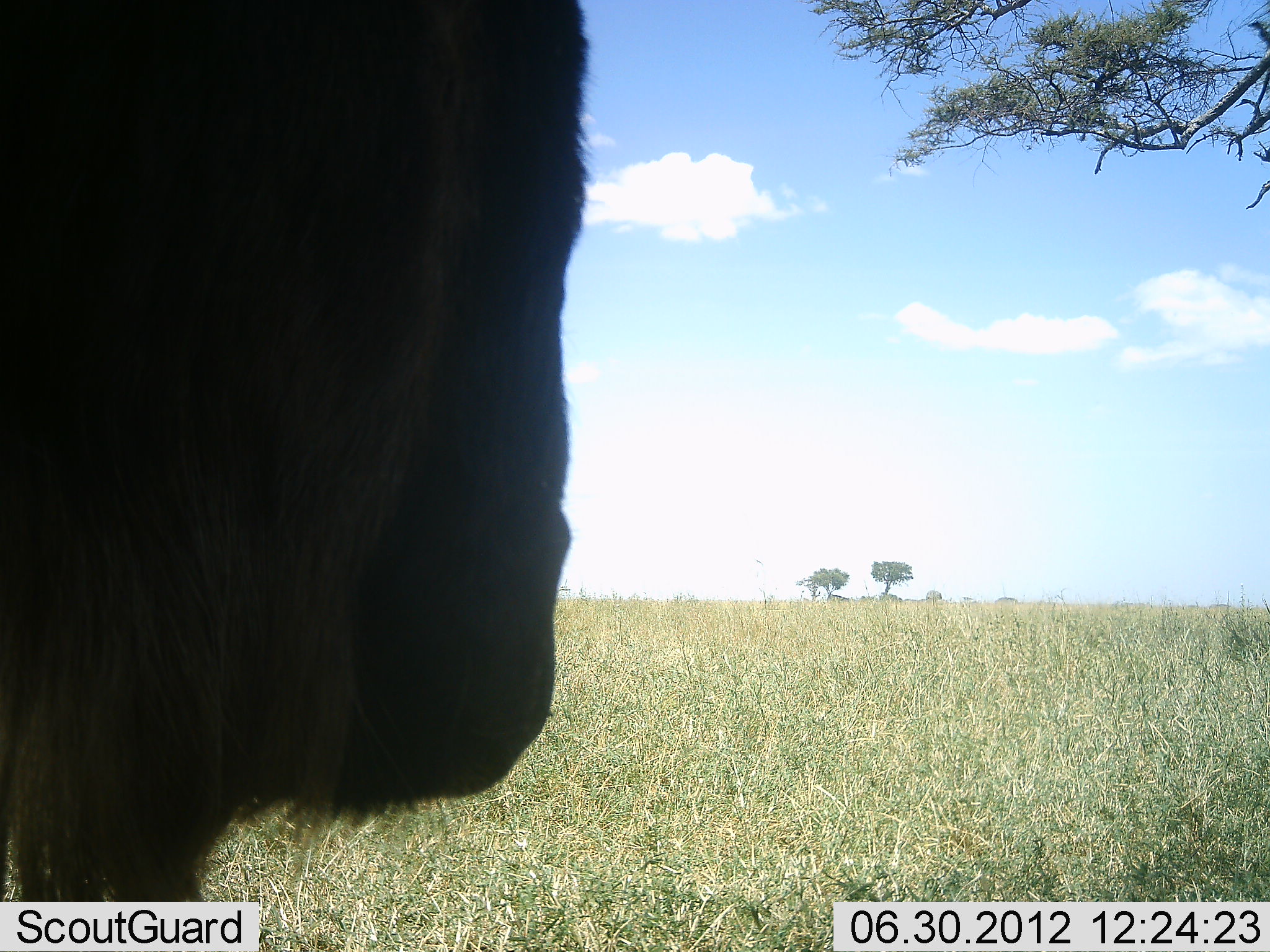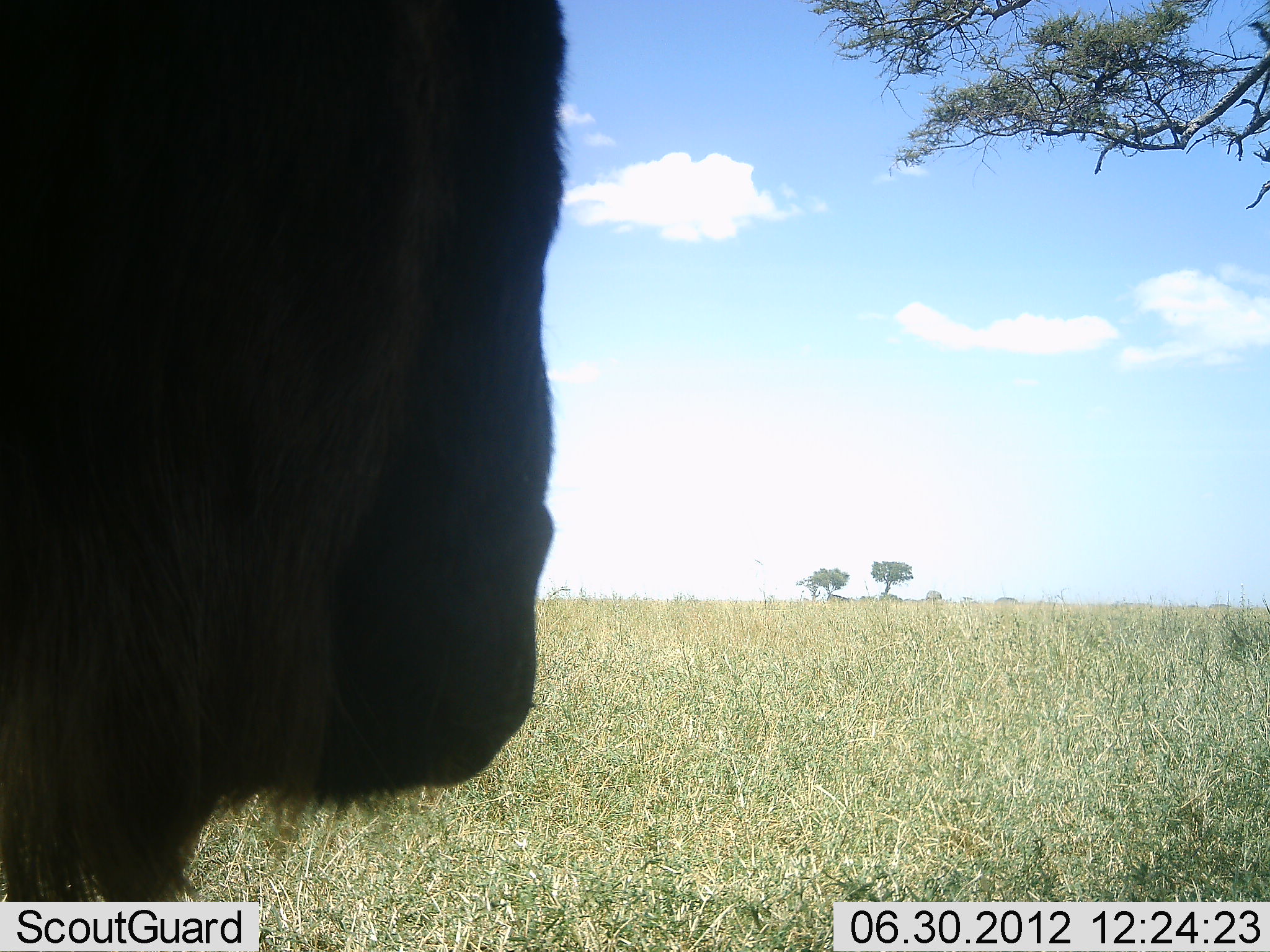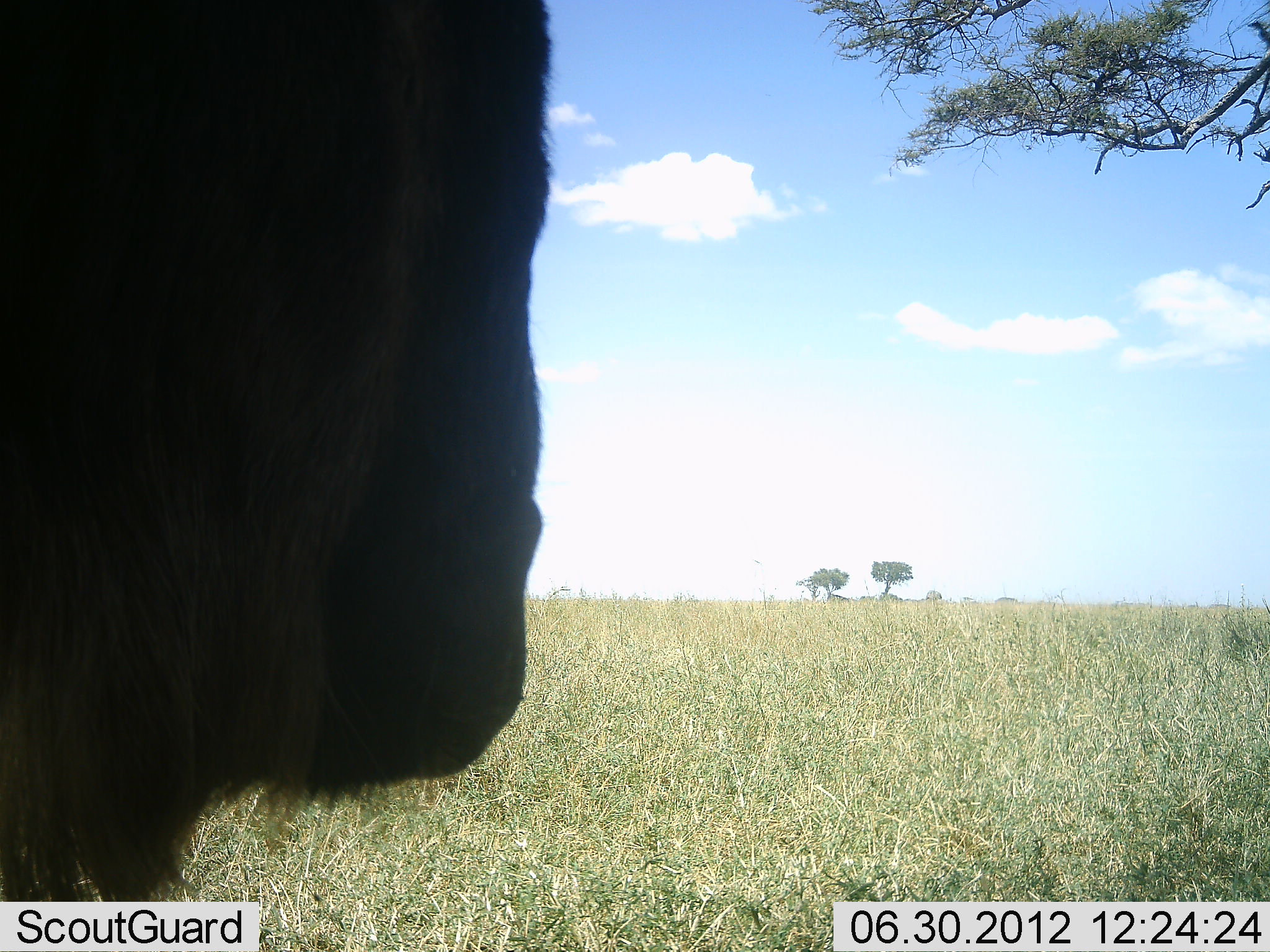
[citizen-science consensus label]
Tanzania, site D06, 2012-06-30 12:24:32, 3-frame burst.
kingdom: Animalia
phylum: Chordata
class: Mammalia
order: Artiodactyla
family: Bovidae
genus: Connochaetes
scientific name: Connochaetes taurinus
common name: blue wildebeest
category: wildebeest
Wildebeest (blue wildebeest) (Connochaetes taurinus), count 1. Behavior (volunteer vote fractions): standing 100%, resting 0%, moving 0%, interacting 0%. Young present (vote fraction): 0%. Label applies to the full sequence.